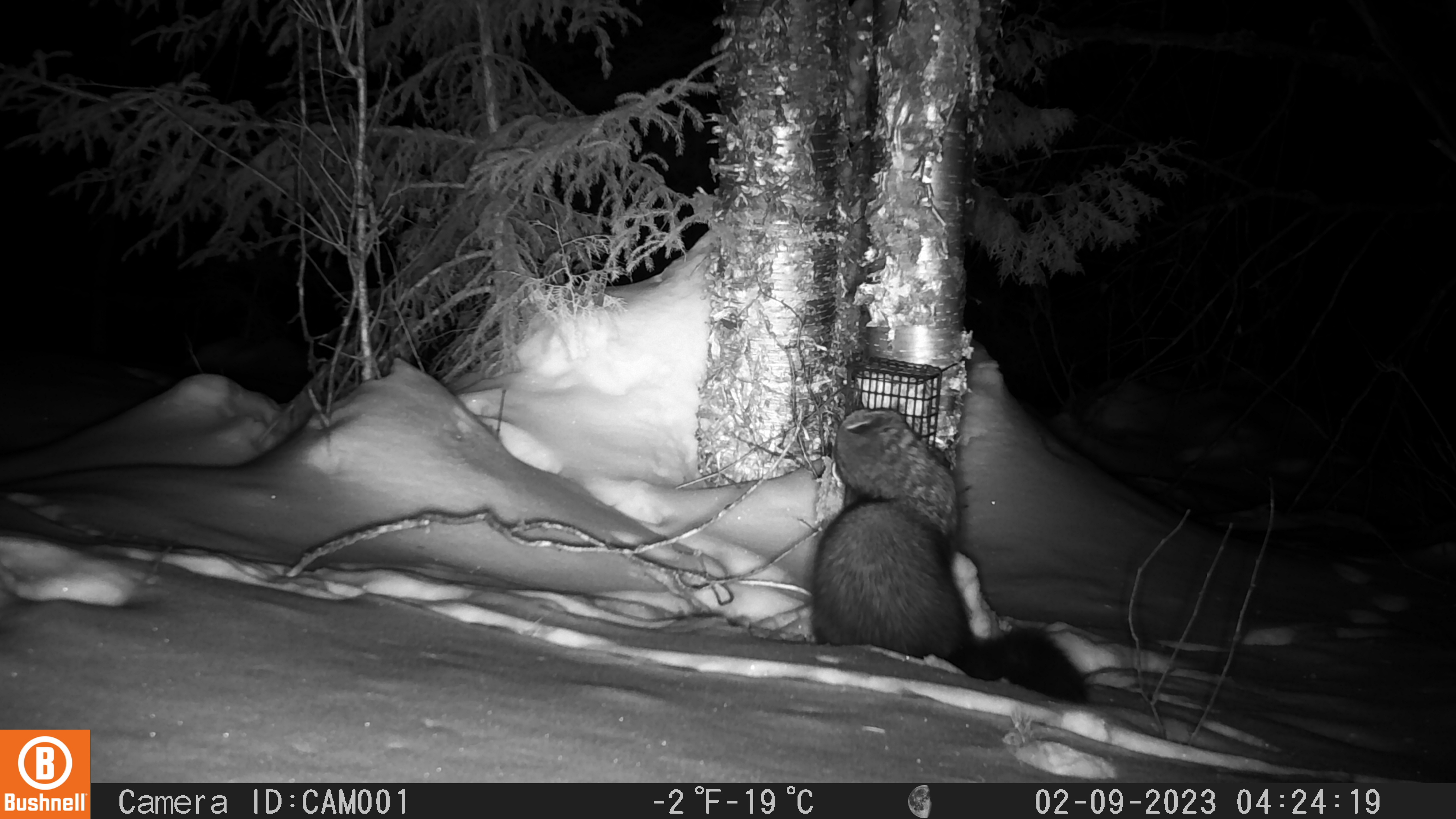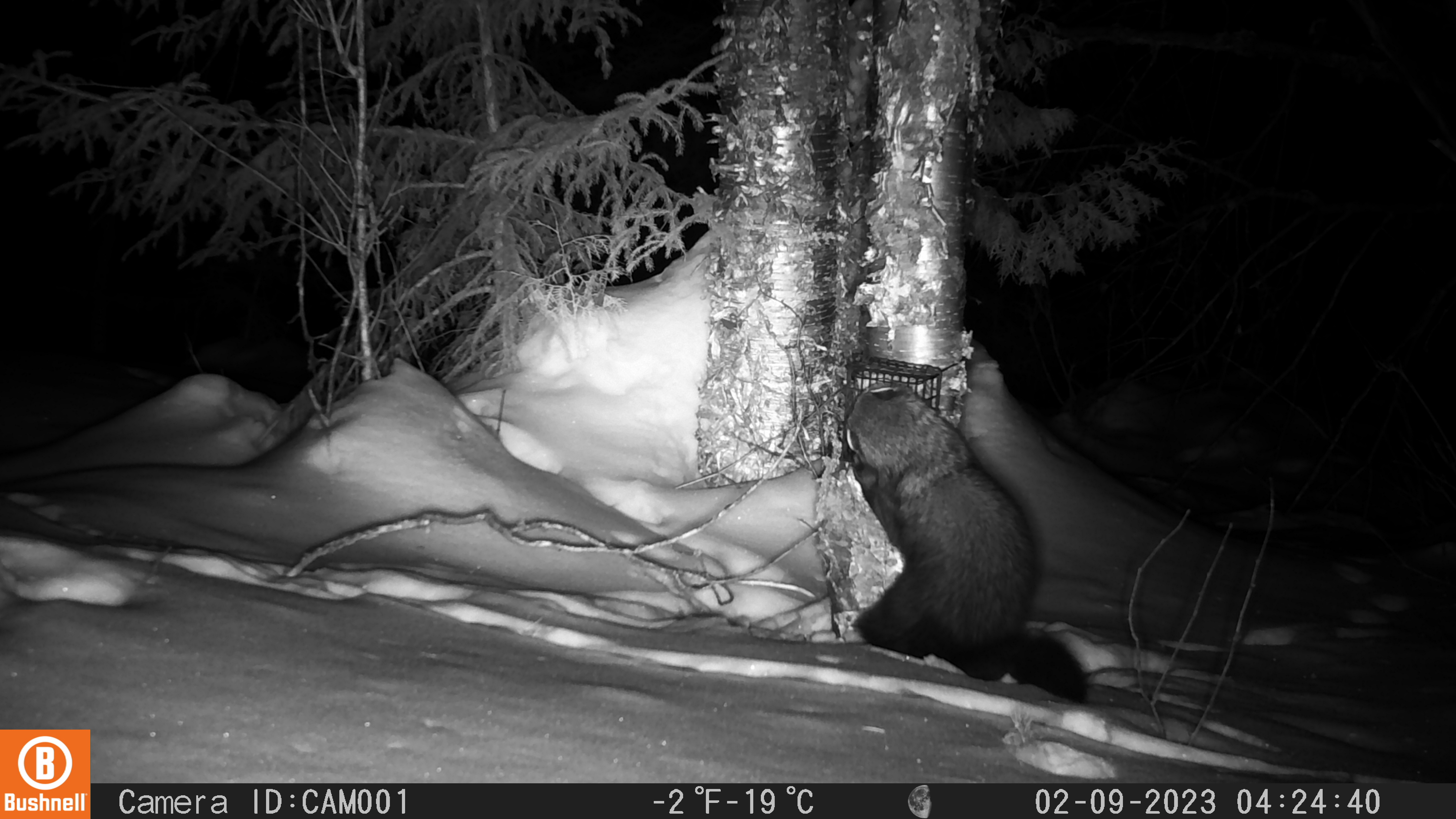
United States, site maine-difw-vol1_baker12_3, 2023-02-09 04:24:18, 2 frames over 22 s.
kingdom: Animalia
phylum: Chordata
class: Mammalia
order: Carnivora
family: Mustelidae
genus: Pekania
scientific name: Pekania pennanti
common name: fisher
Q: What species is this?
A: Fisher (Pekania pennanti).